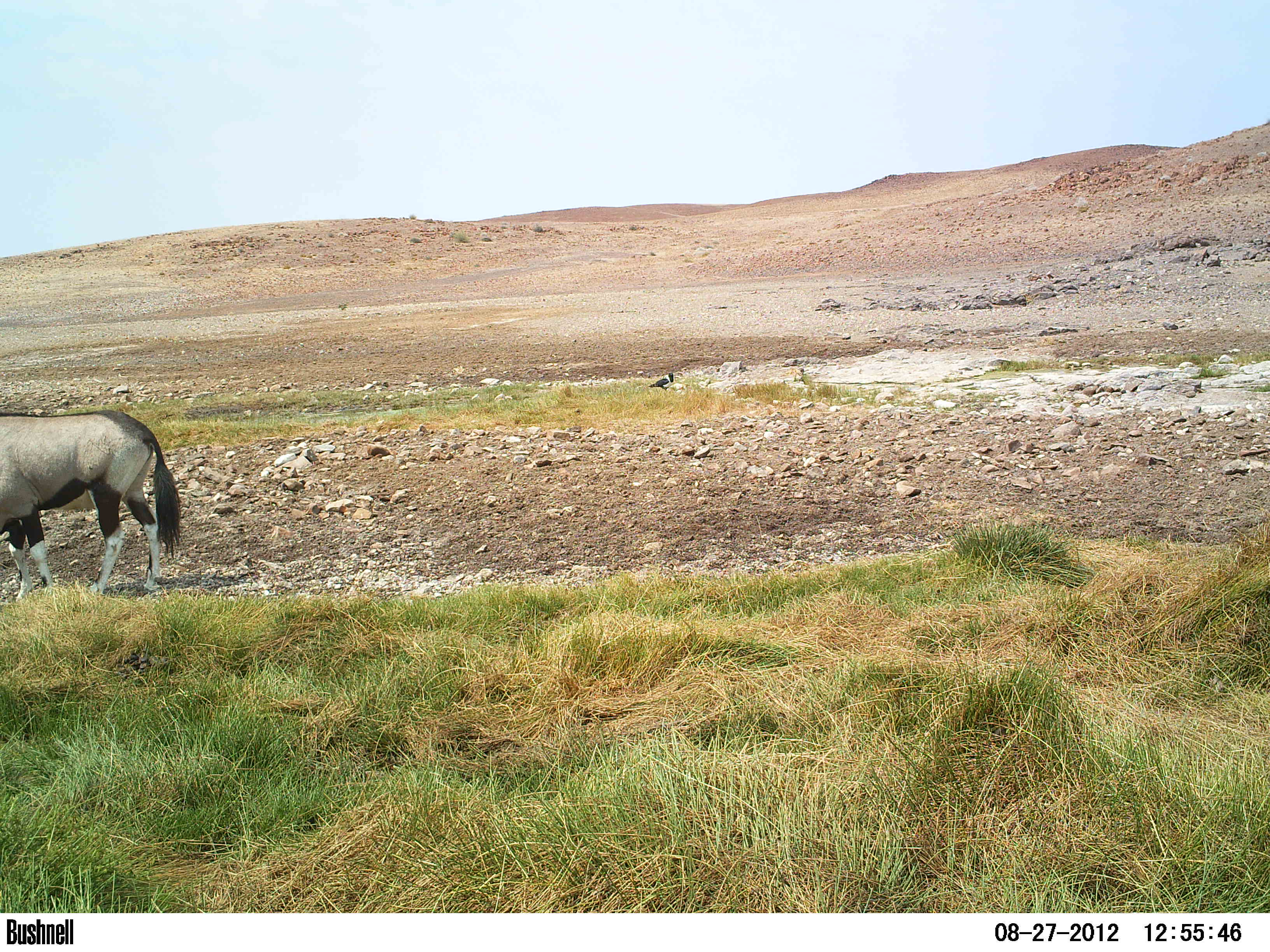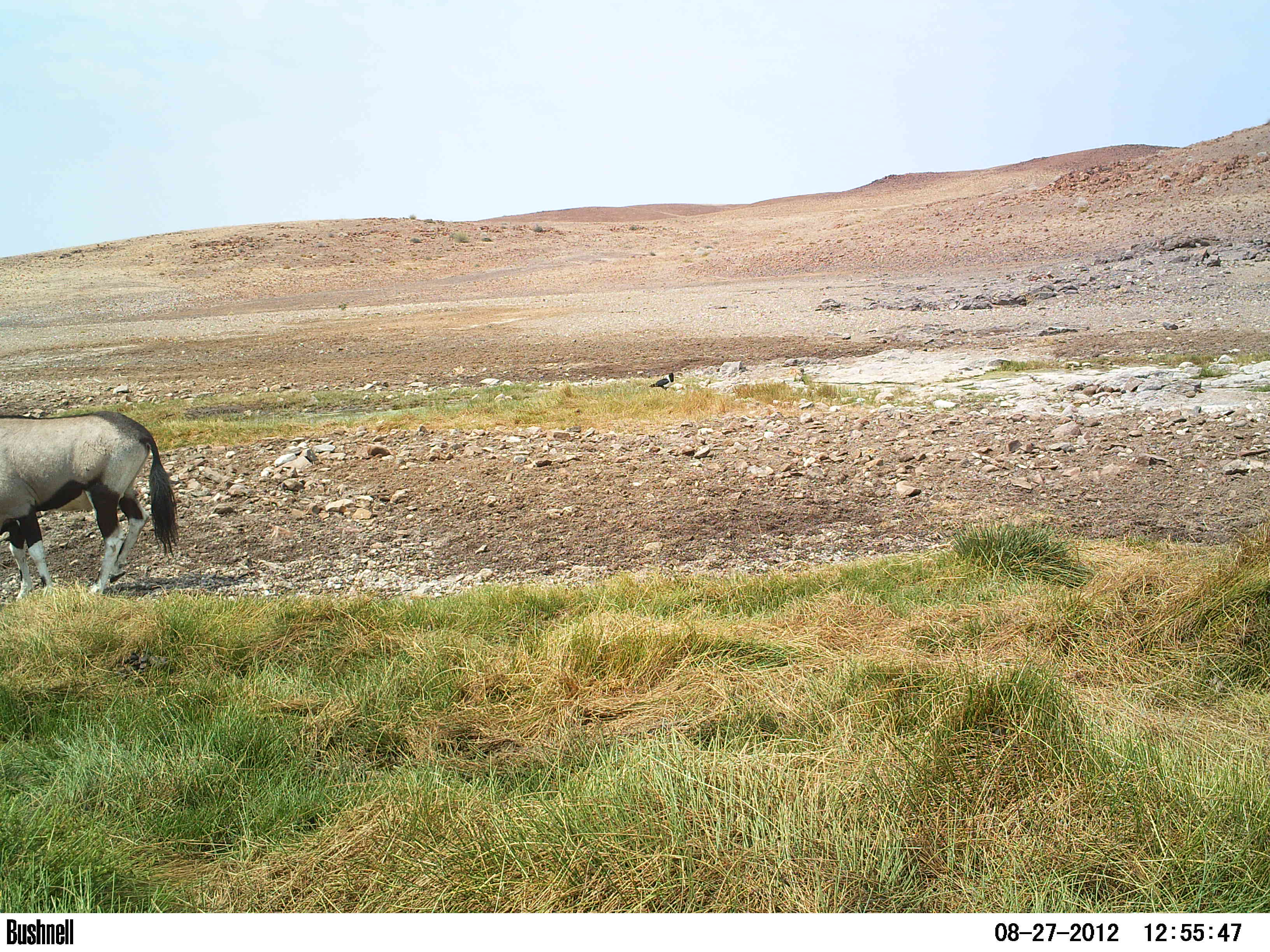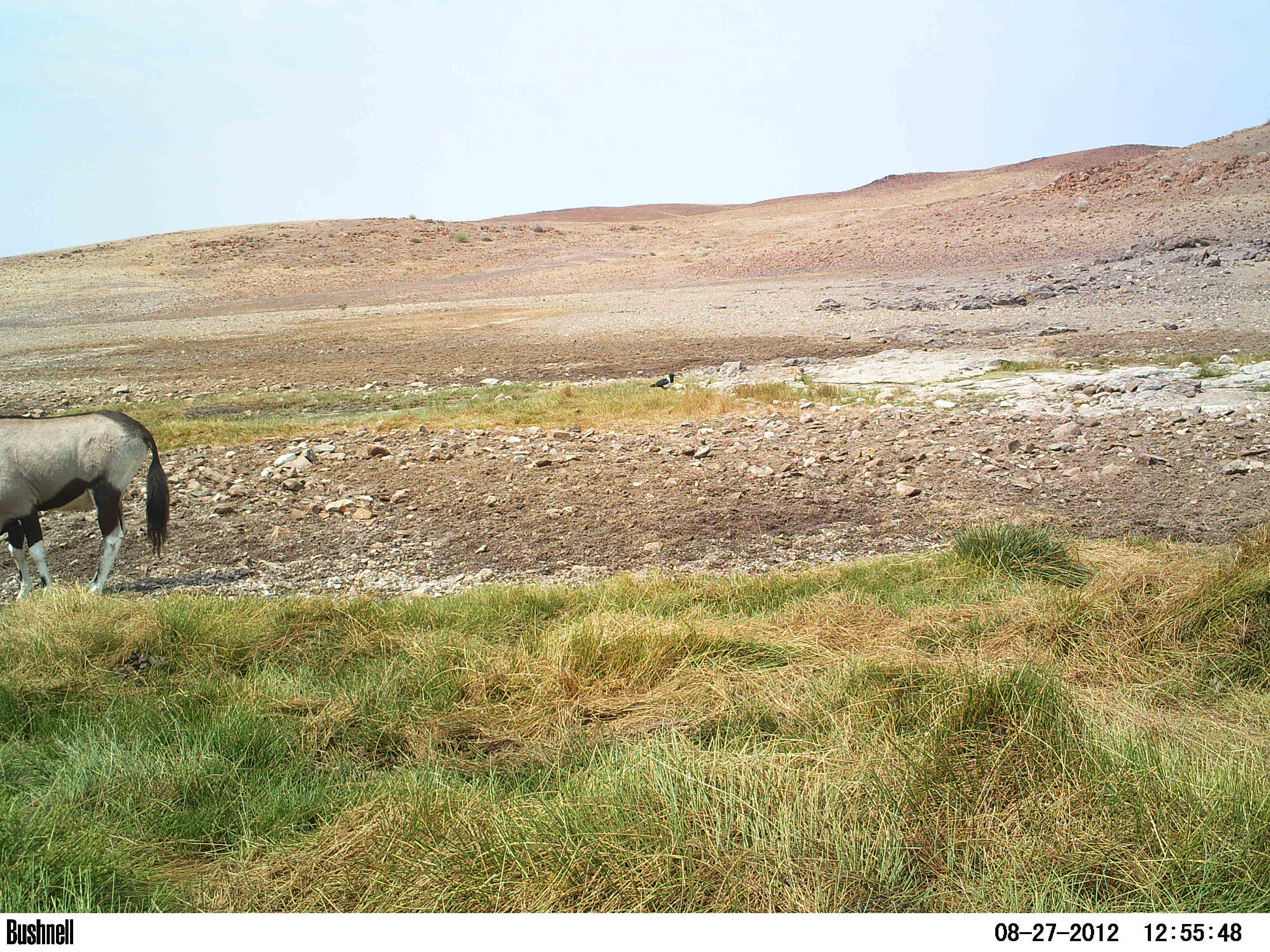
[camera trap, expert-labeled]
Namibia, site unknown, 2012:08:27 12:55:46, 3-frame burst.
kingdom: Animalia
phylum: Chordata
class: Mammalia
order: Artiodactyla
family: Bovidae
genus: Oryx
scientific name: Oryx gazella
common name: gemsbok